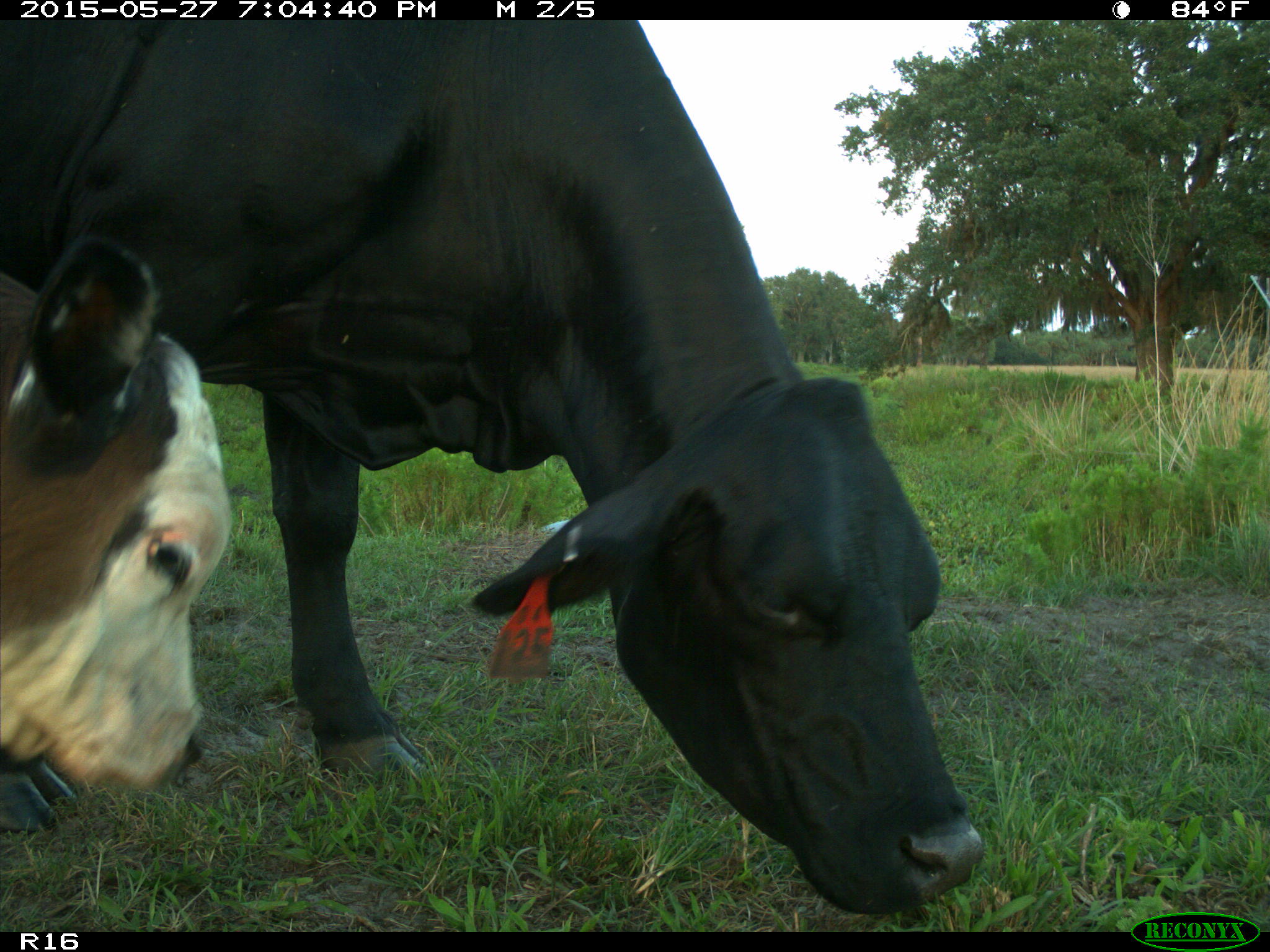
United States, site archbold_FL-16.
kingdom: Animalia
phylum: Chordata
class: Mammalia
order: Artiodactyla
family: Bovidae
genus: Bos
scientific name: Bos taurus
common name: domestic cow